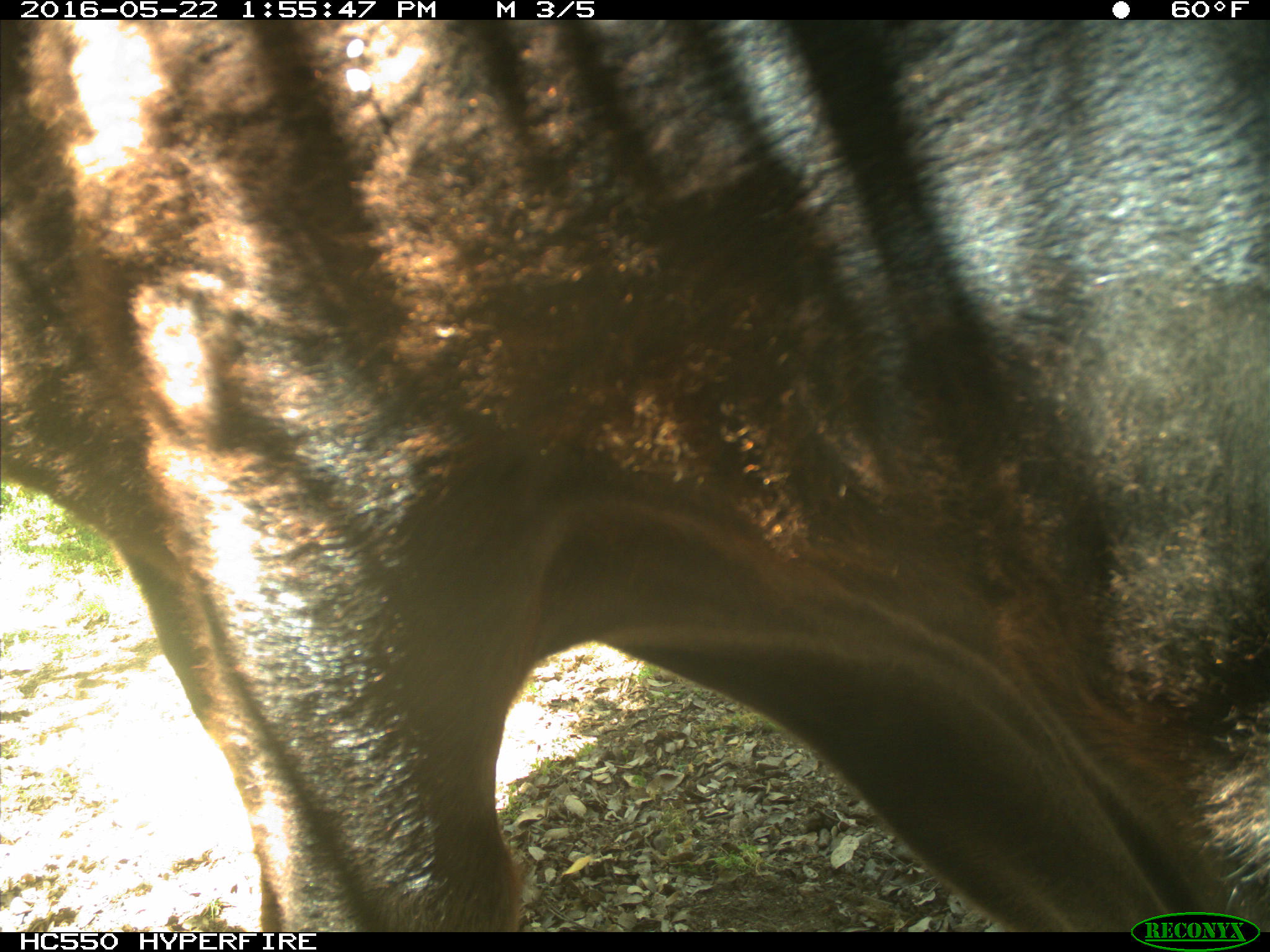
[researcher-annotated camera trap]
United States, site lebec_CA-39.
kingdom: Animalia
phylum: Chordata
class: Mammalia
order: Artiodactyla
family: Bovidae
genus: Bos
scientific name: Bos taurus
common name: domestic cow